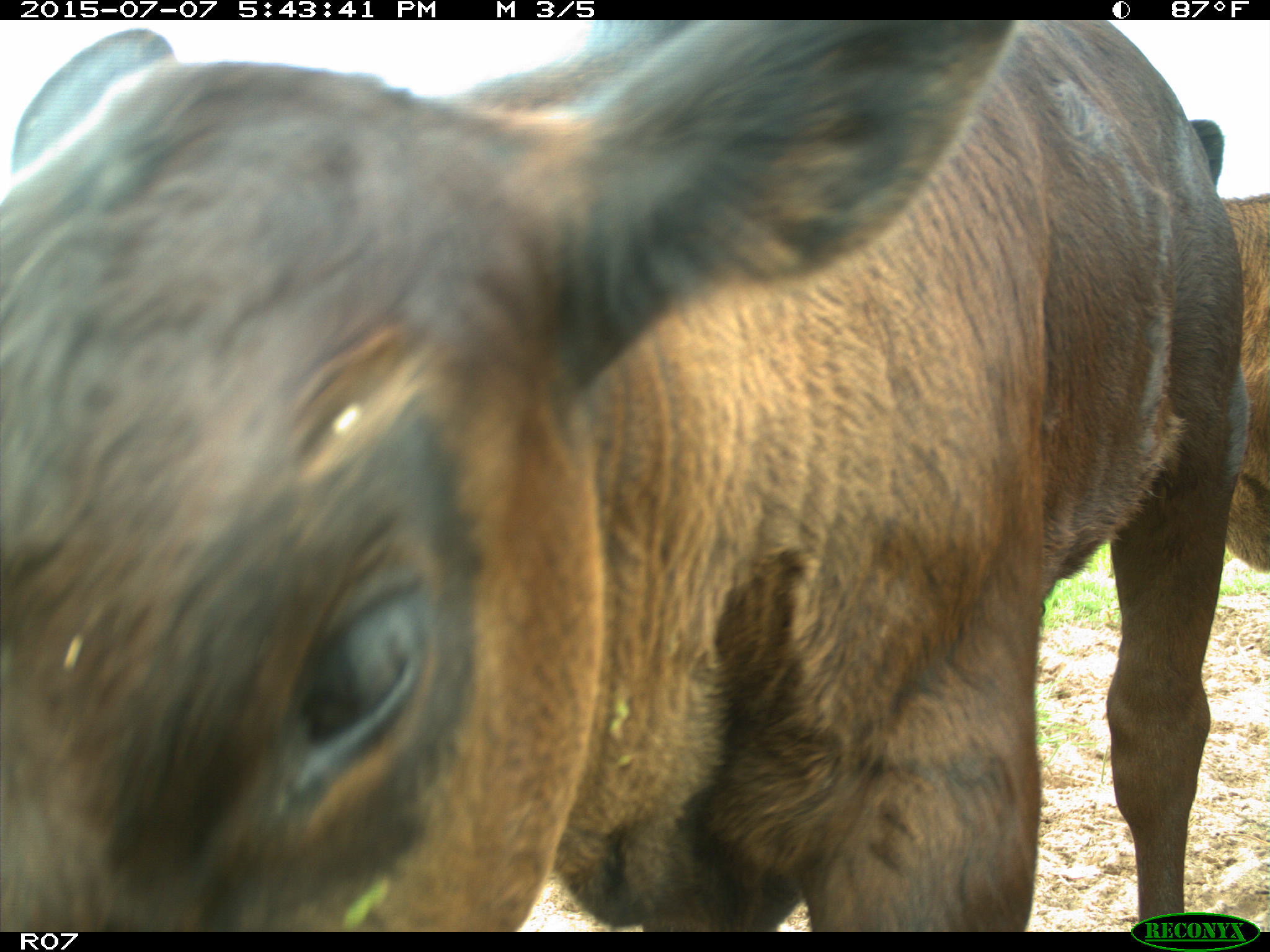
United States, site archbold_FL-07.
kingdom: Animalia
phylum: Chordata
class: Mammalia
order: Artiodactyla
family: Bovidae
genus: Bos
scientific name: Bos taurus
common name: domestic cow